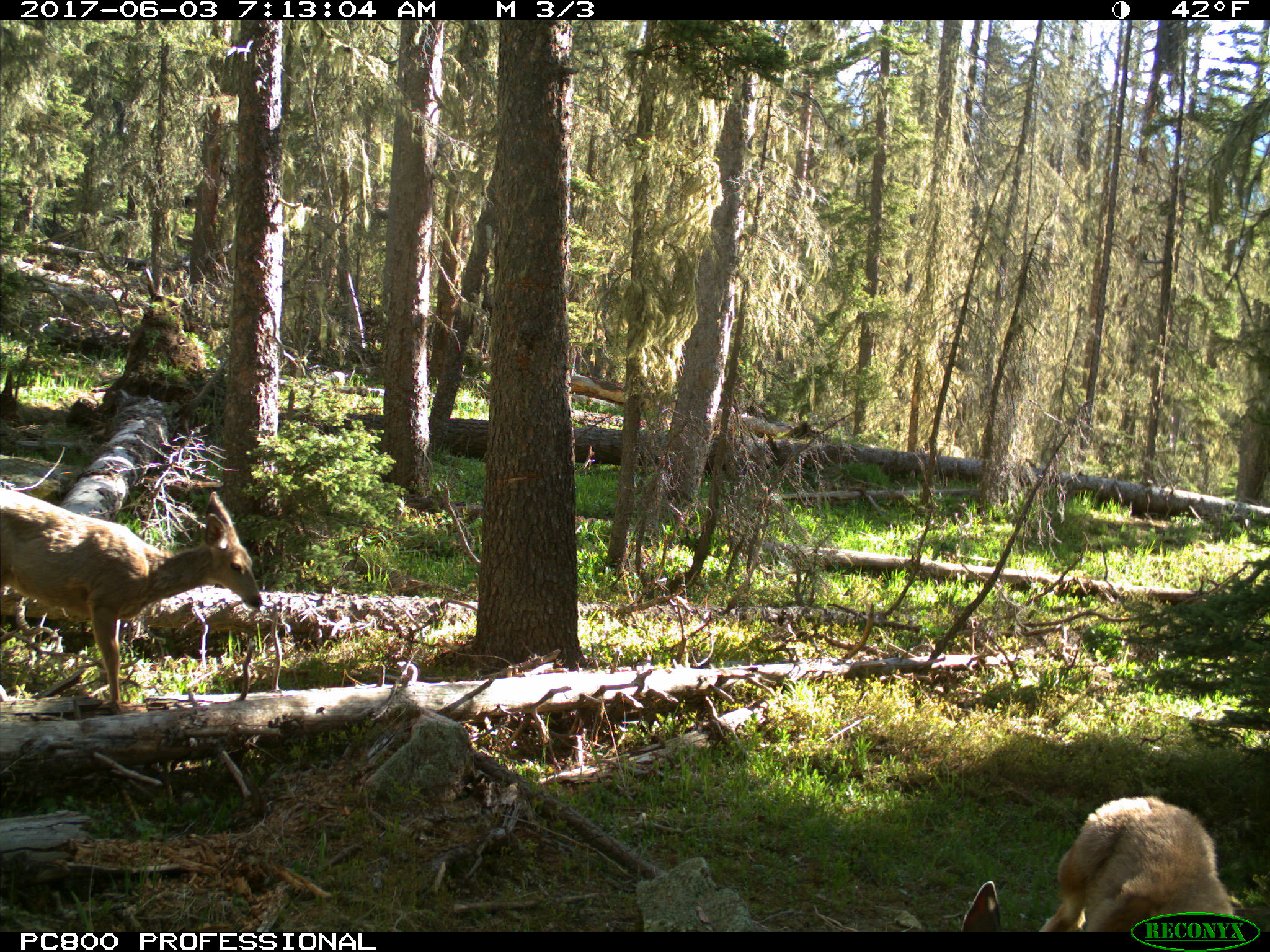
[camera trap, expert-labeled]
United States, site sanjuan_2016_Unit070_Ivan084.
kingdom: Animalia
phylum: Chordata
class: Mammalia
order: Artiodactyla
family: Cervidae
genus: Odocoileus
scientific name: Odocoileus hemionus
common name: mule deer